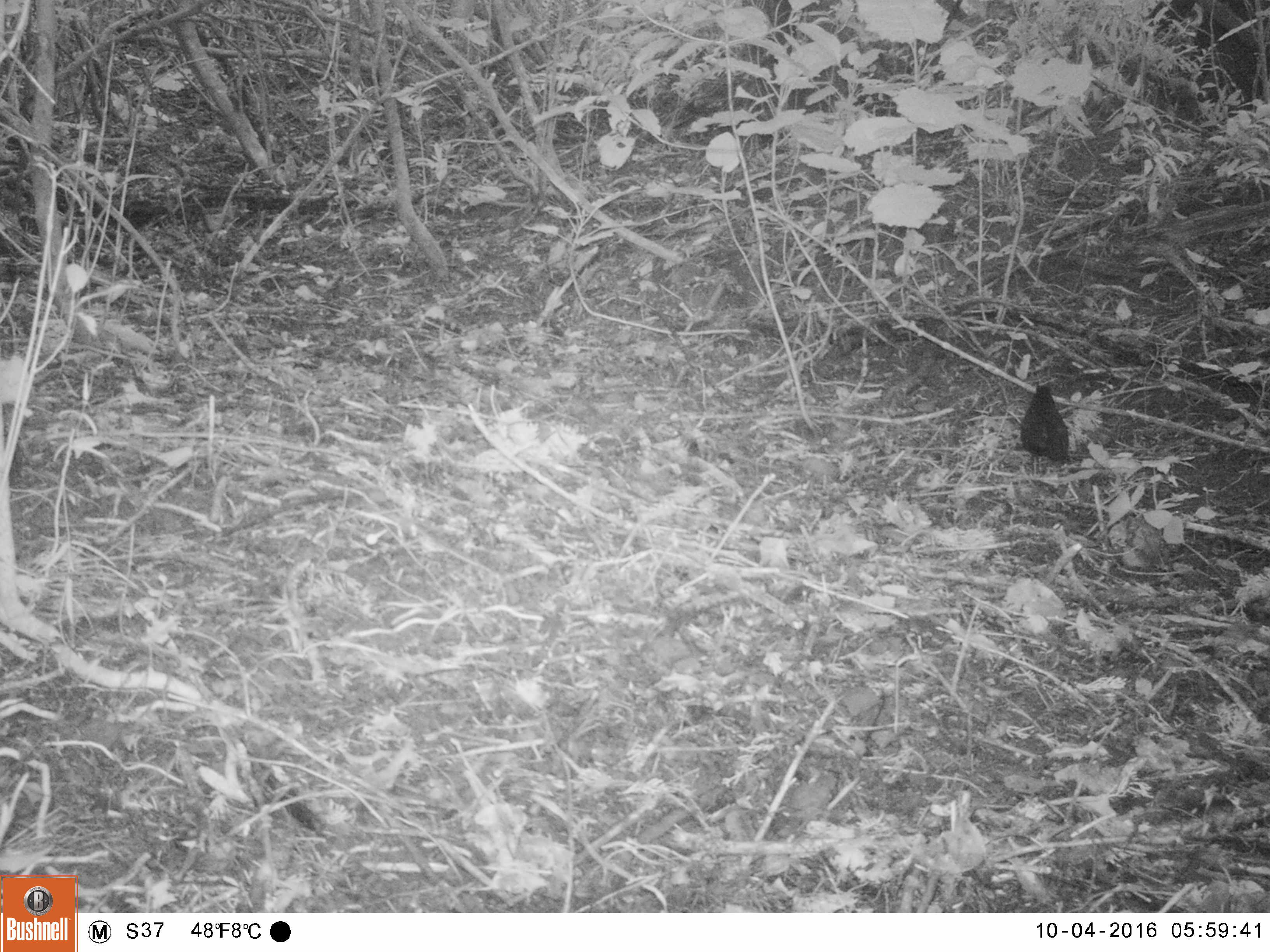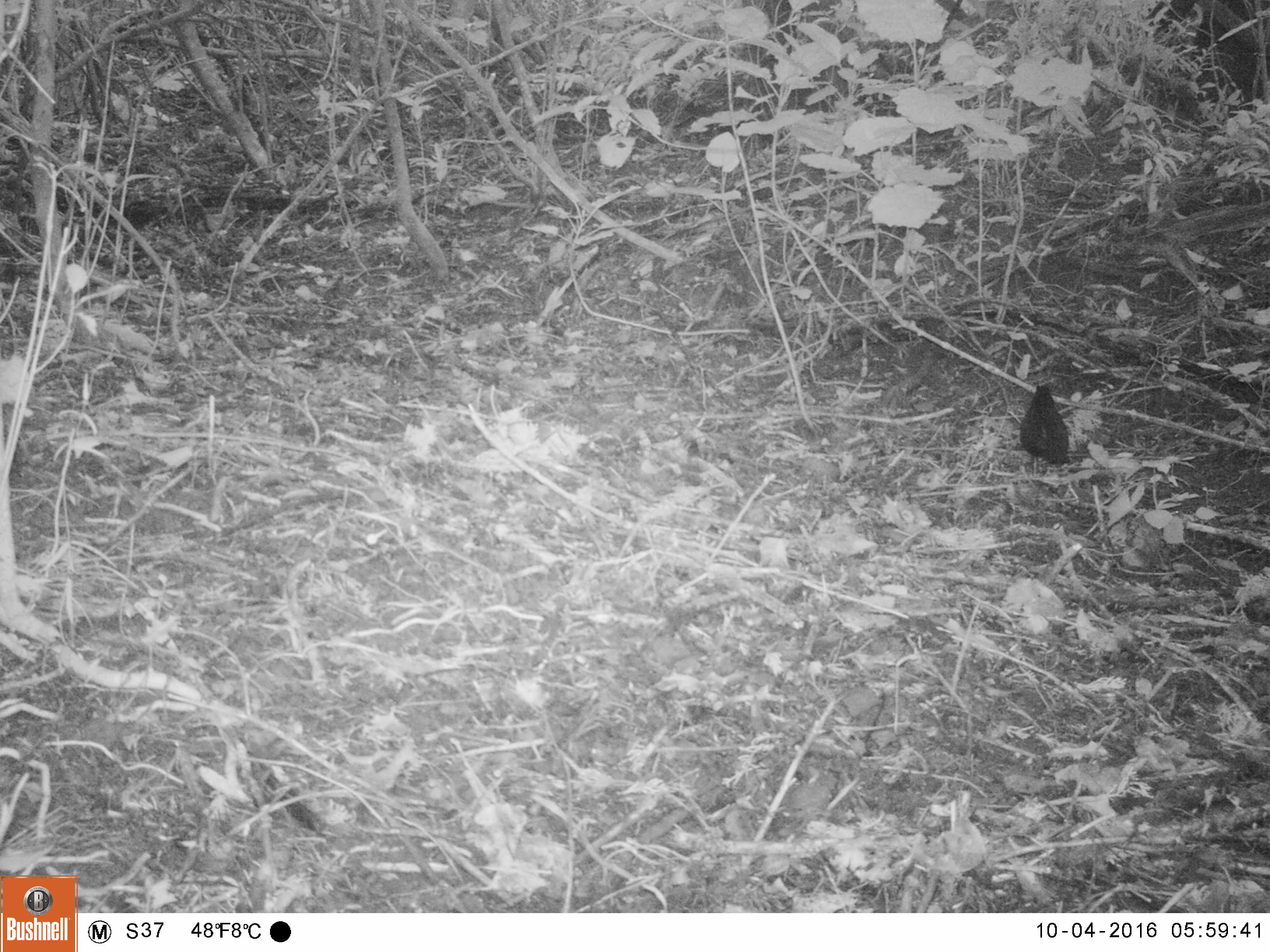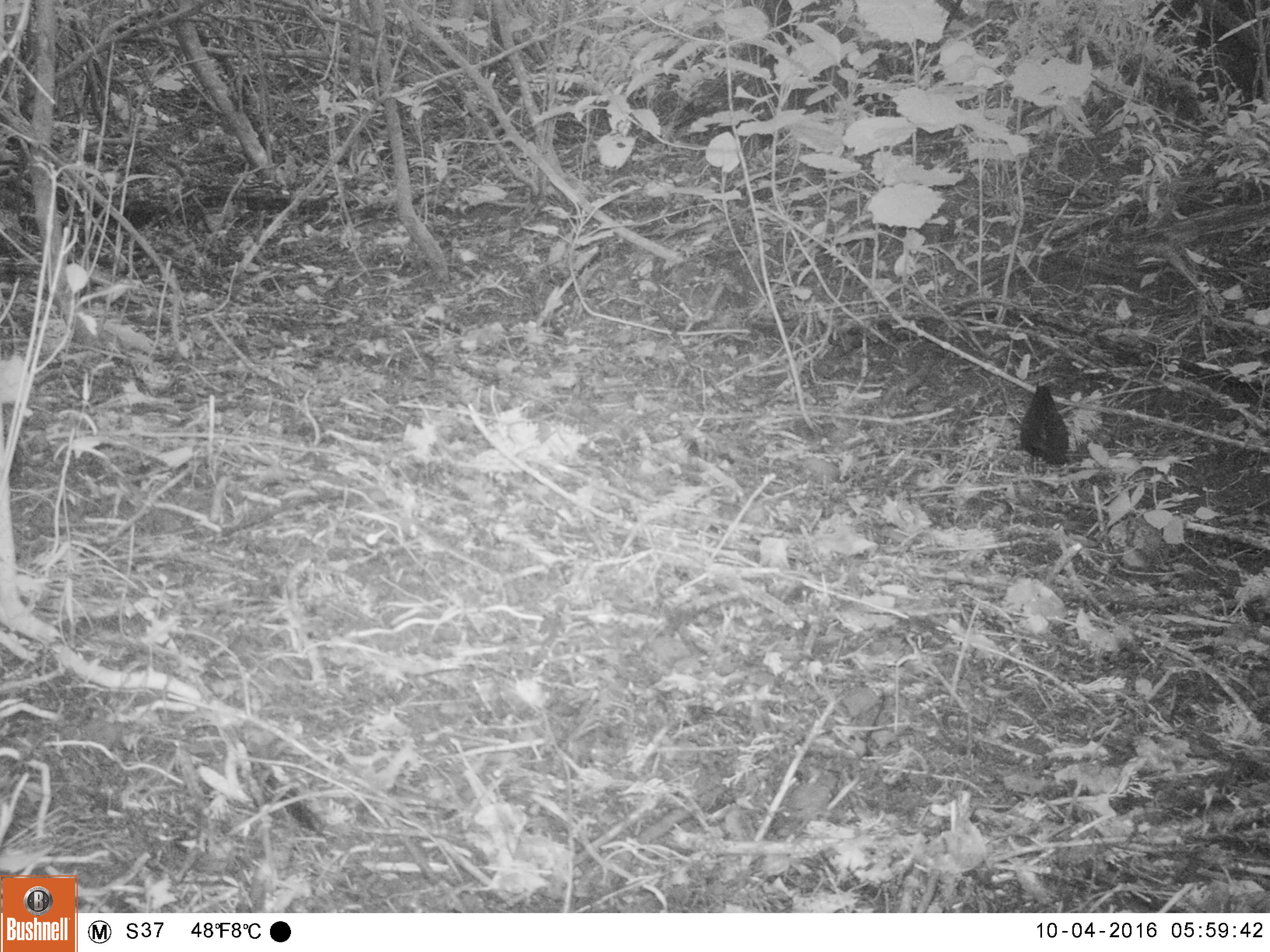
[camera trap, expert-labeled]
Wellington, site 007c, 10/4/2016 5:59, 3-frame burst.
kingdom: Animalia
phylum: Chordata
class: Aves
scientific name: Aves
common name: bird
Bird (Aves).